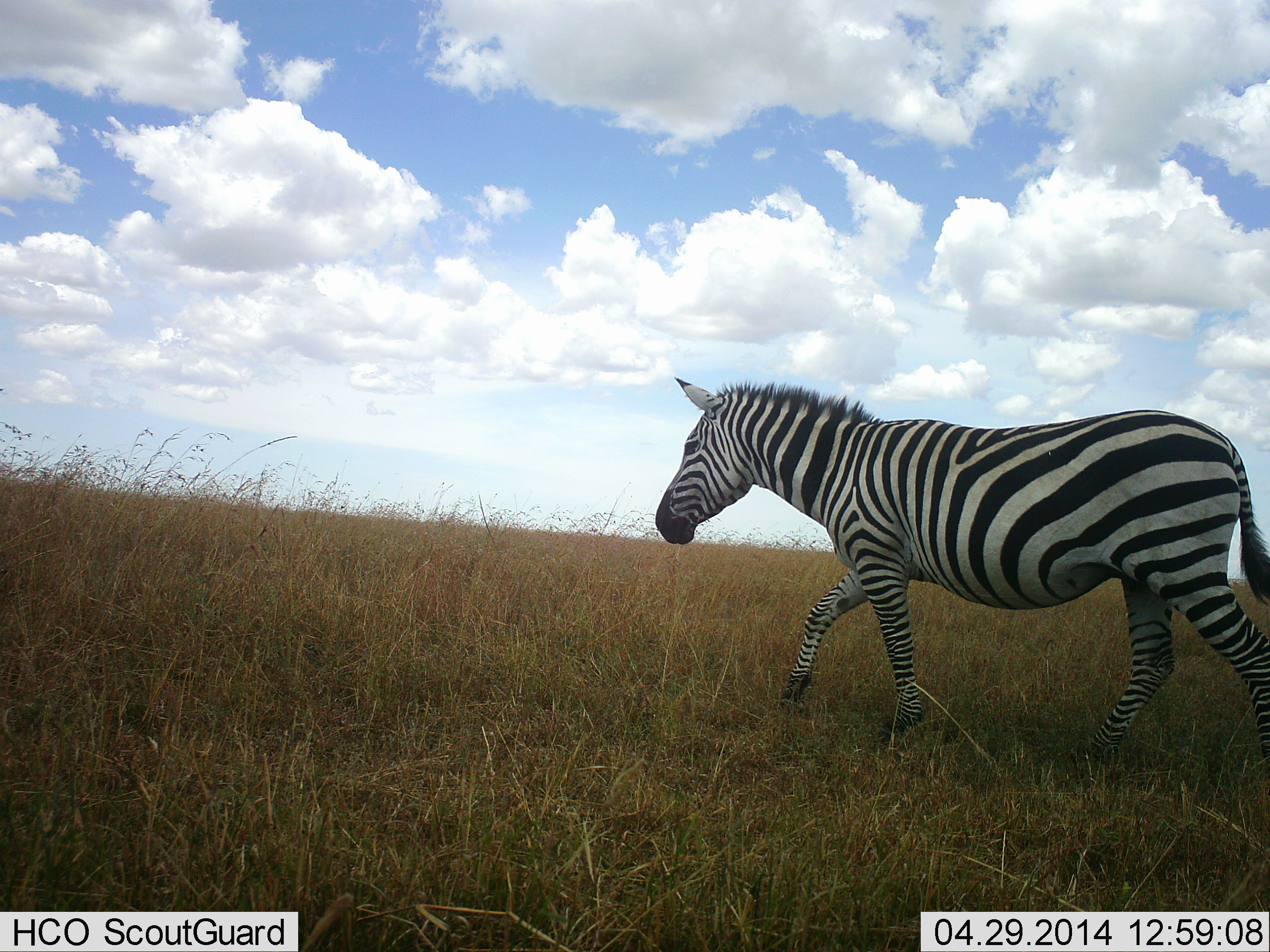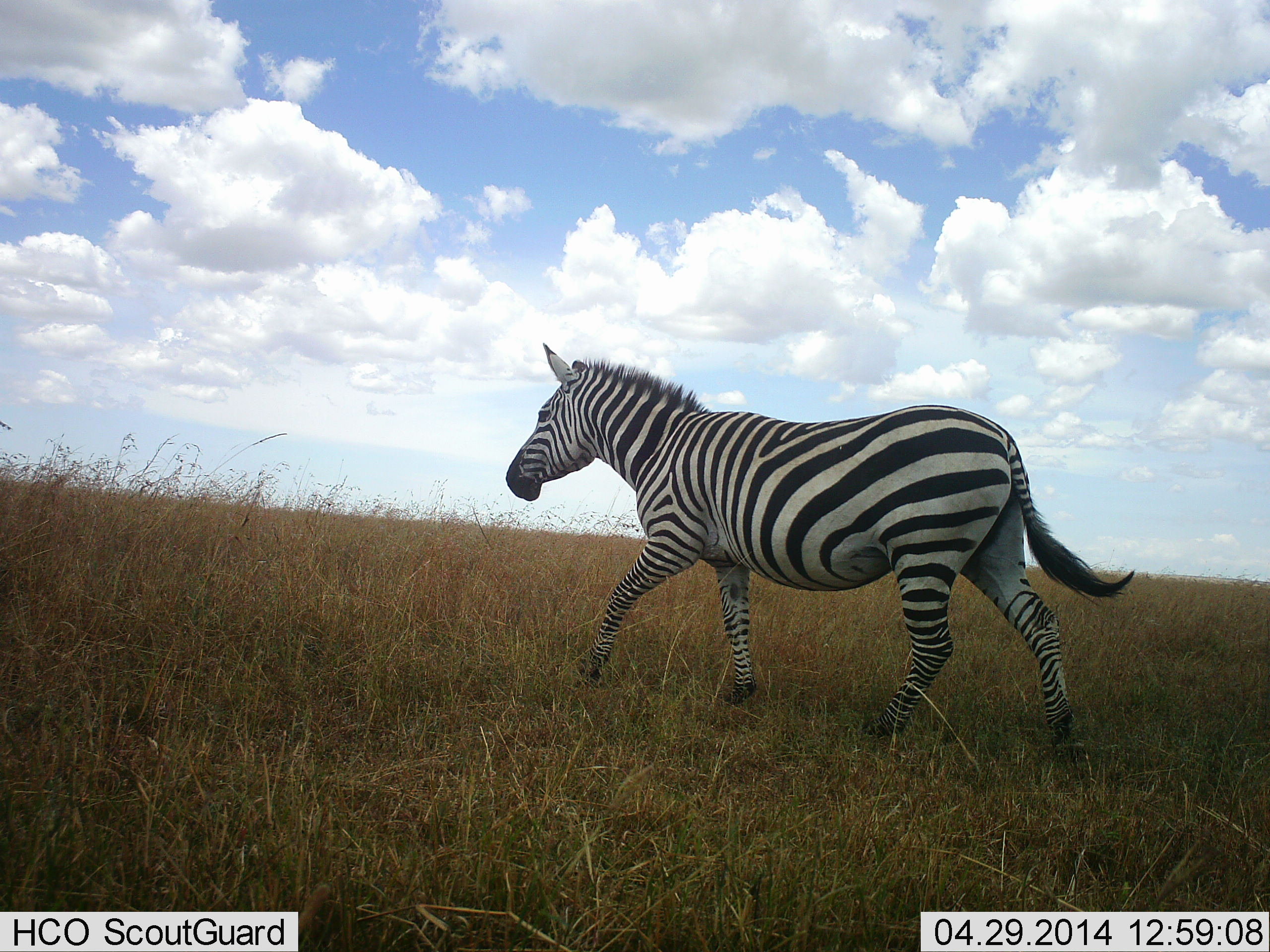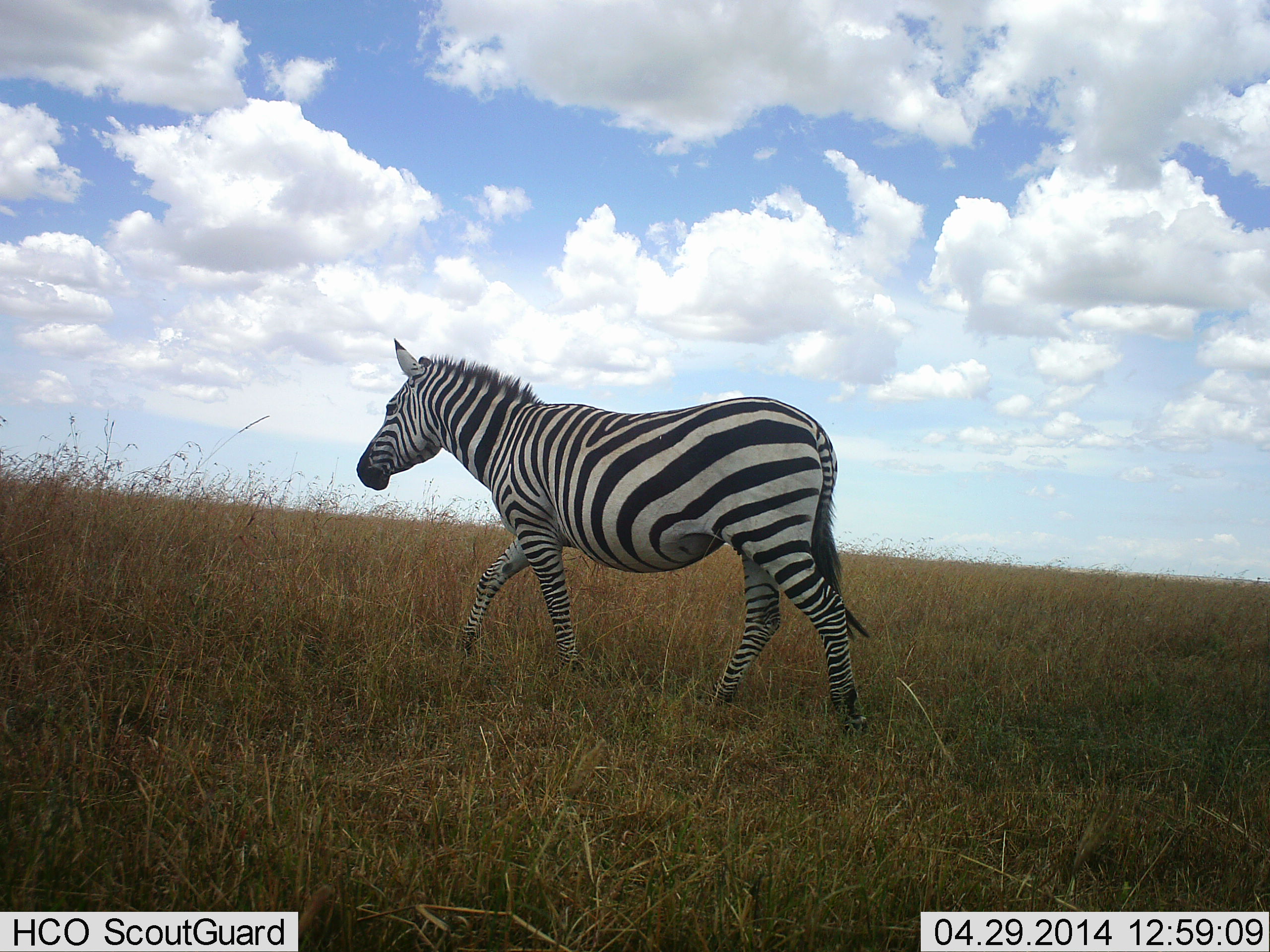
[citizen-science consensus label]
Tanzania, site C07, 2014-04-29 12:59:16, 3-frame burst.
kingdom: Animalia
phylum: Chordata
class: Mammalia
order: Perissodactyla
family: Equidae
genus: Equus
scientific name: Equus quagga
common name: plains zebra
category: zebra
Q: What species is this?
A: Zebra (plains zebra) (Equus quagga).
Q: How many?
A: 1.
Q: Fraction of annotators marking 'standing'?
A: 0%.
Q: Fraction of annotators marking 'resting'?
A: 0%.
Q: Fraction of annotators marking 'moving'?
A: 100%.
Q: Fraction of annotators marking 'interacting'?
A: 0%.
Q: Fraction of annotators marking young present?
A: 0%.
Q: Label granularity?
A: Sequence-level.